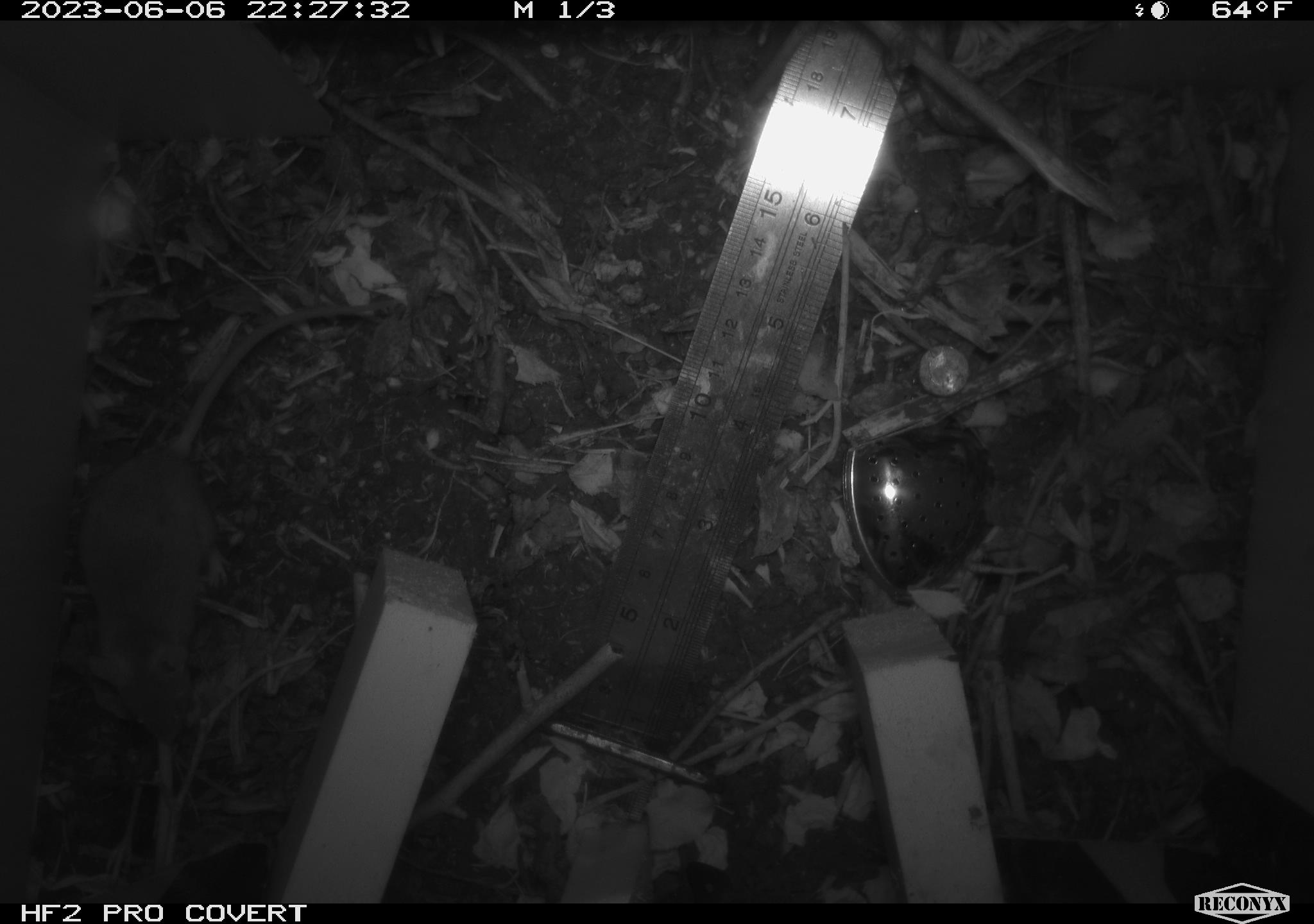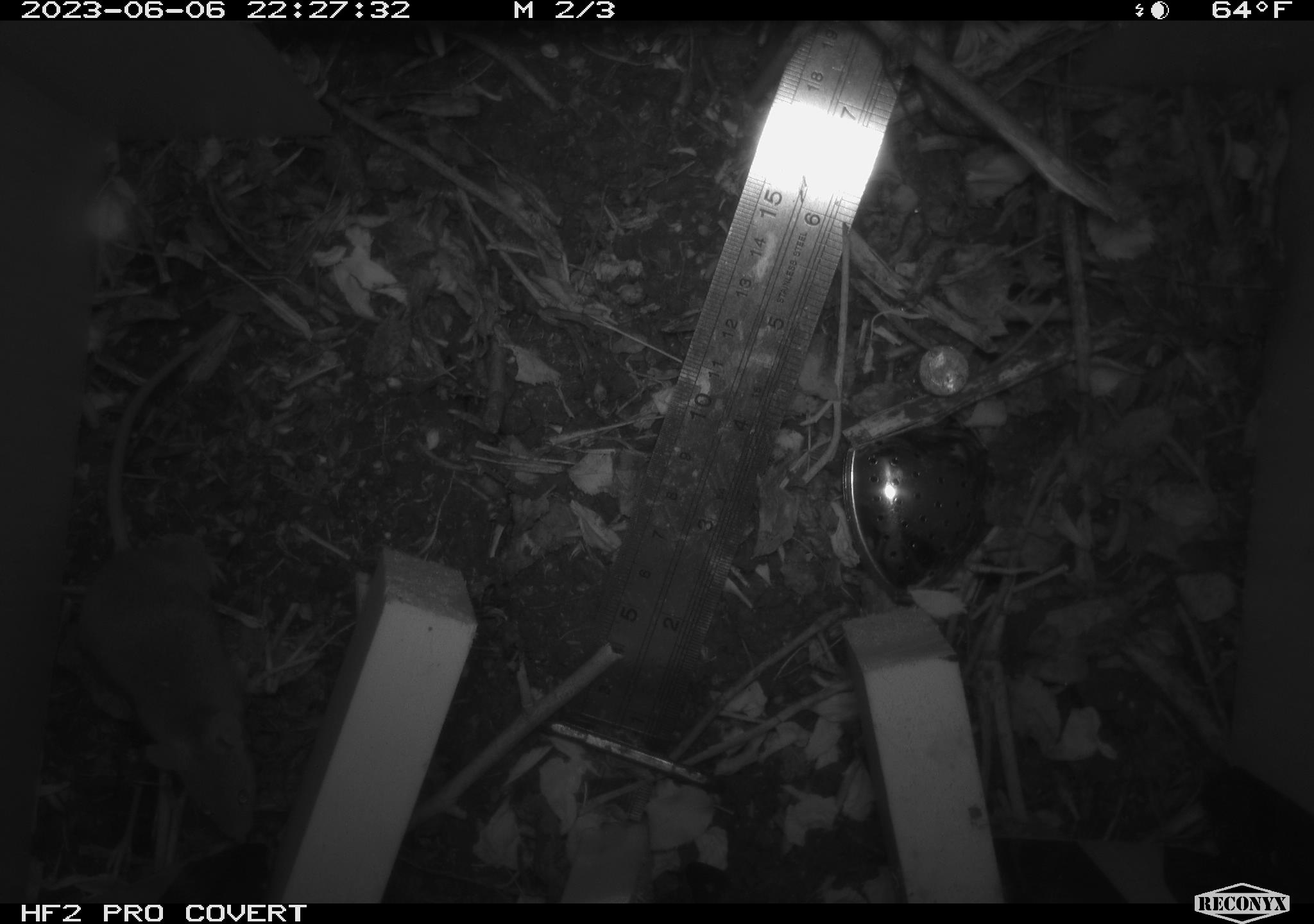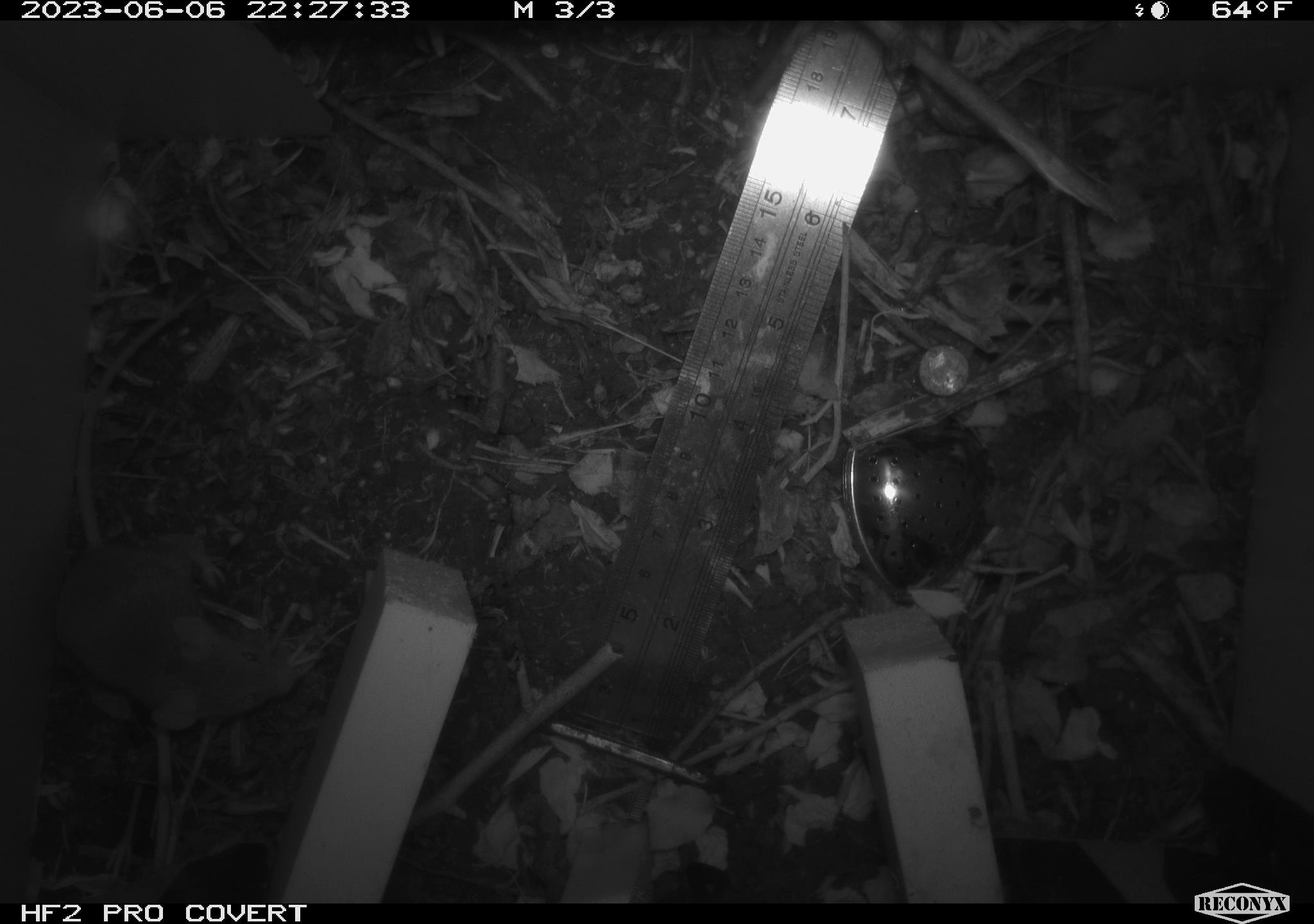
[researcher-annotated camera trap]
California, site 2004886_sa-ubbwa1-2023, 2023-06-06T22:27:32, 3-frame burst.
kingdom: Animalia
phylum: Chordata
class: Mammalia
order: Rodentia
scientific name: Rodentia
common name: rodent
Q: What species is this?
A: Rodent (Rodentia).